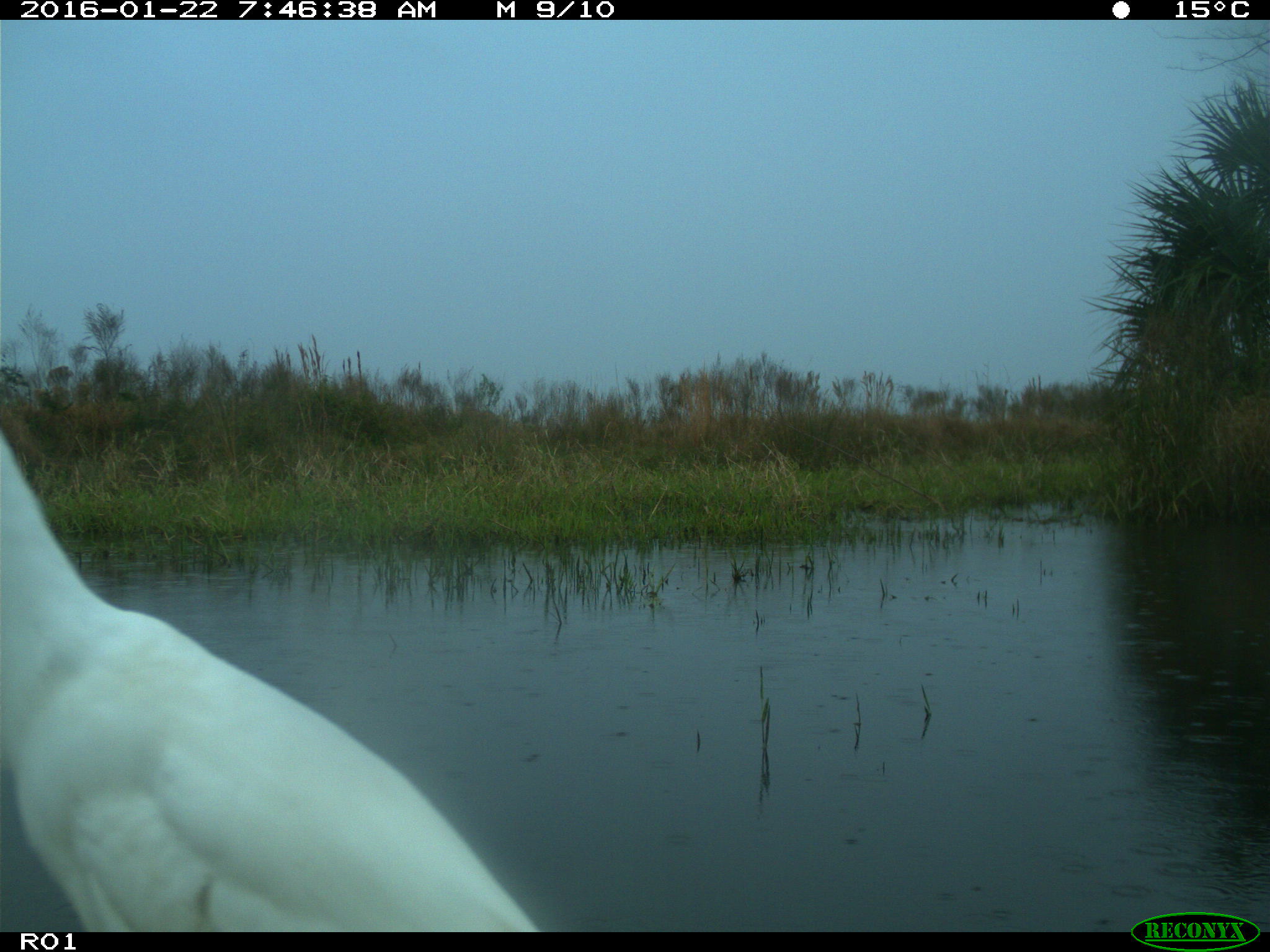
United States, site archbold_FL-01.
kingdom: Animalia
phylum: Chordata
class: Aves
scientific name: Aves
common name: birds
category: unidentified bird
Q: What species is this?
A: Unidentified bird (birds) (Aves).